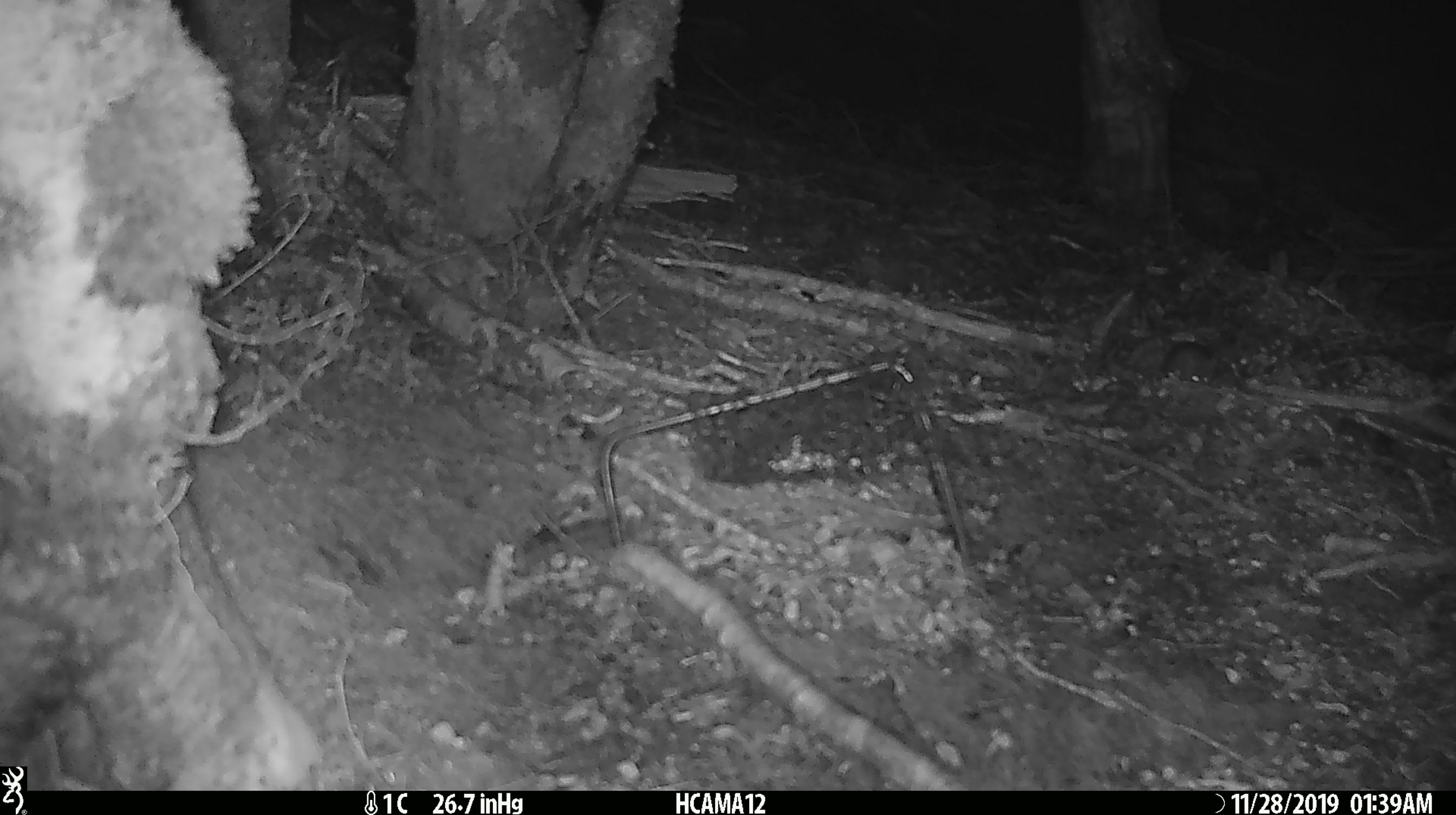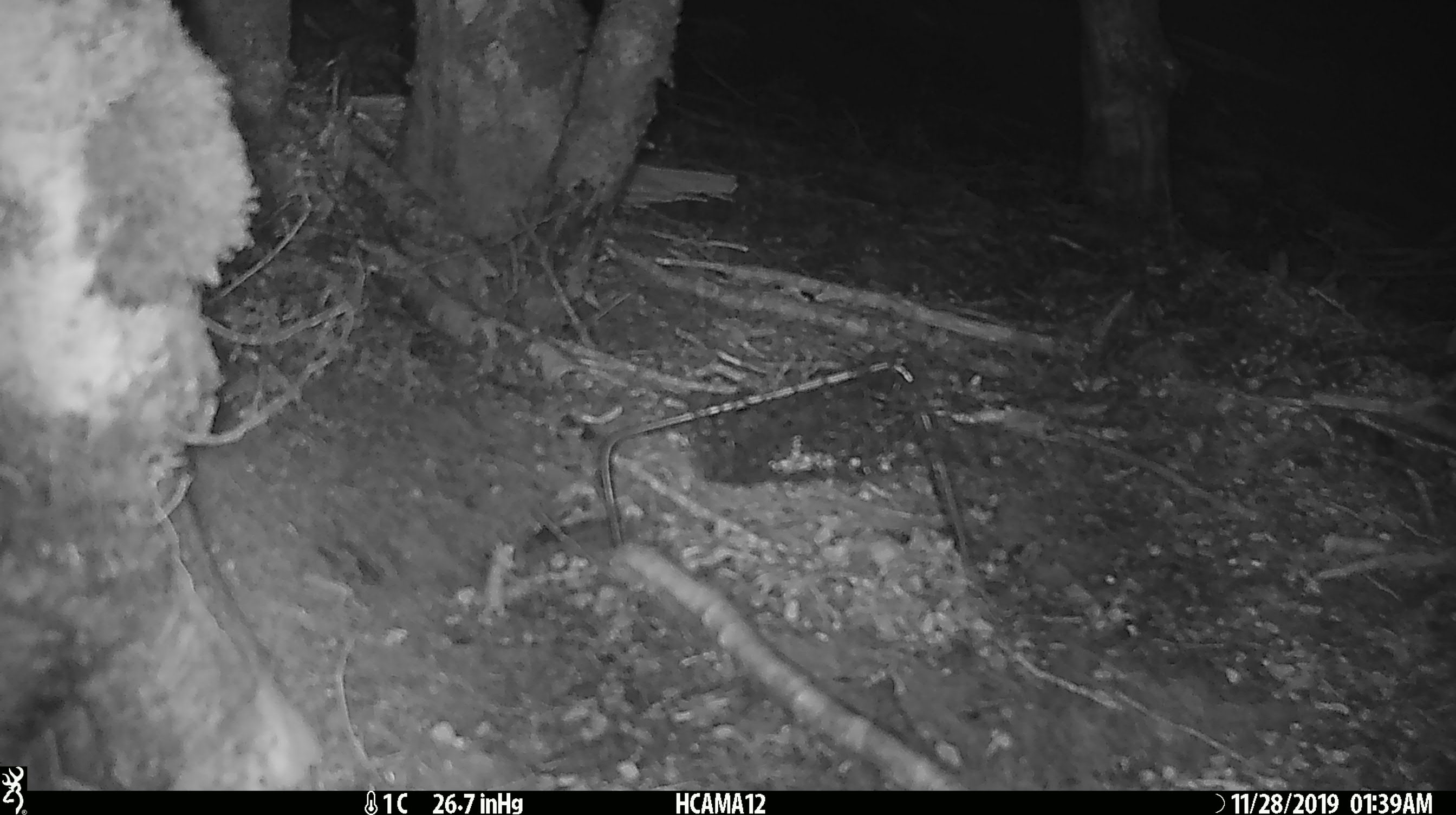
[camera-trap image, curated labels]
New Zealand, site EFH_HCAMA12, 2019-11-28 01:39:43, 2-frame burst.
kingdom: Animalia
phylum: Chordata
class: Mammalia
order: Rodentia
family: Muridae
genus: Mus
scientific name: Mus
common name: mouse